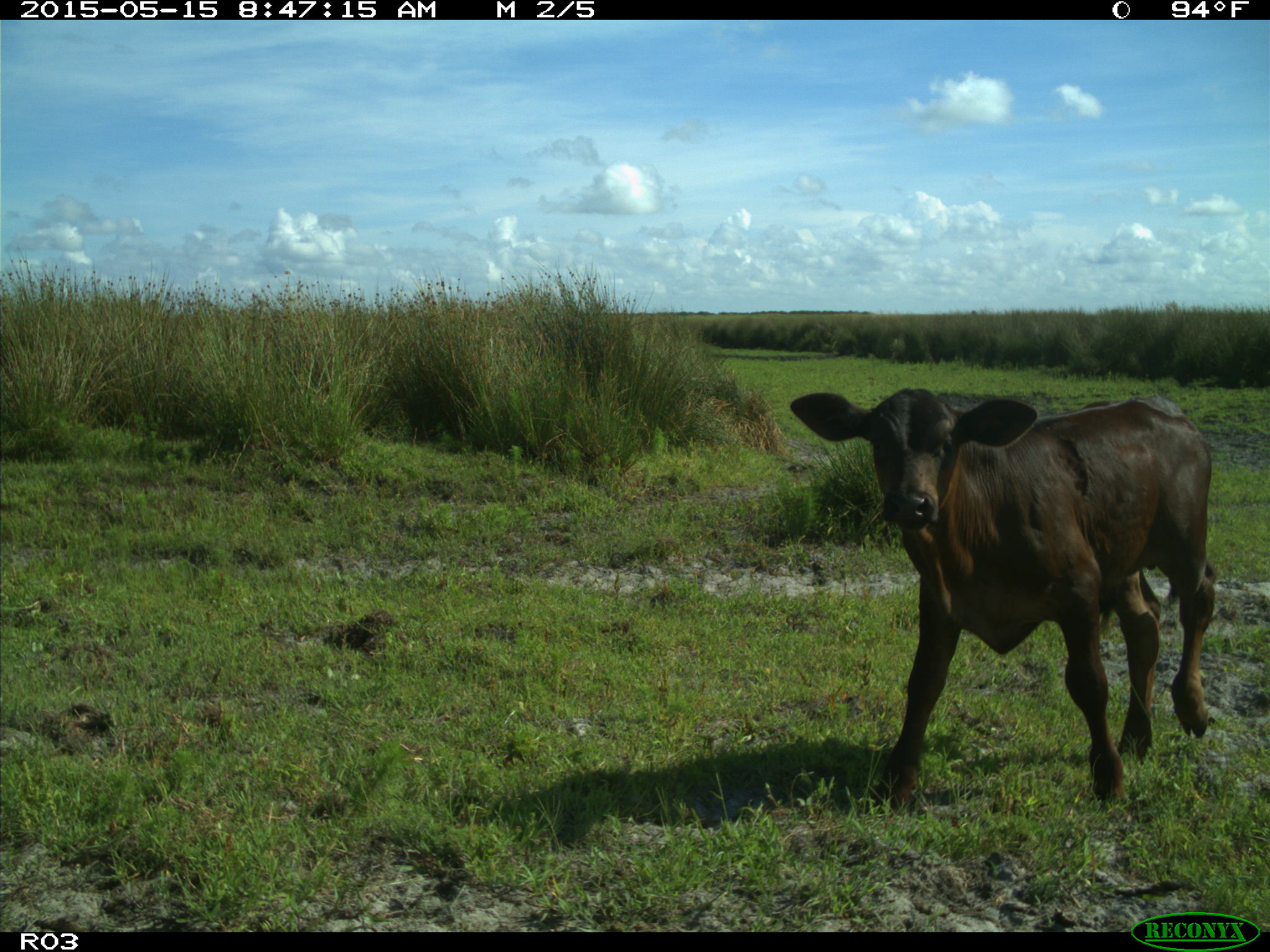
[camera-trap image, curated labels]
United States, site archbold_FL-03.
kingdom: Animalia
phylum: Chordata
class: Mammalia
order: Artiodactyla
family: Bovidae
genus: Bos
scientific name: Bos taurus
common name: domestic cow